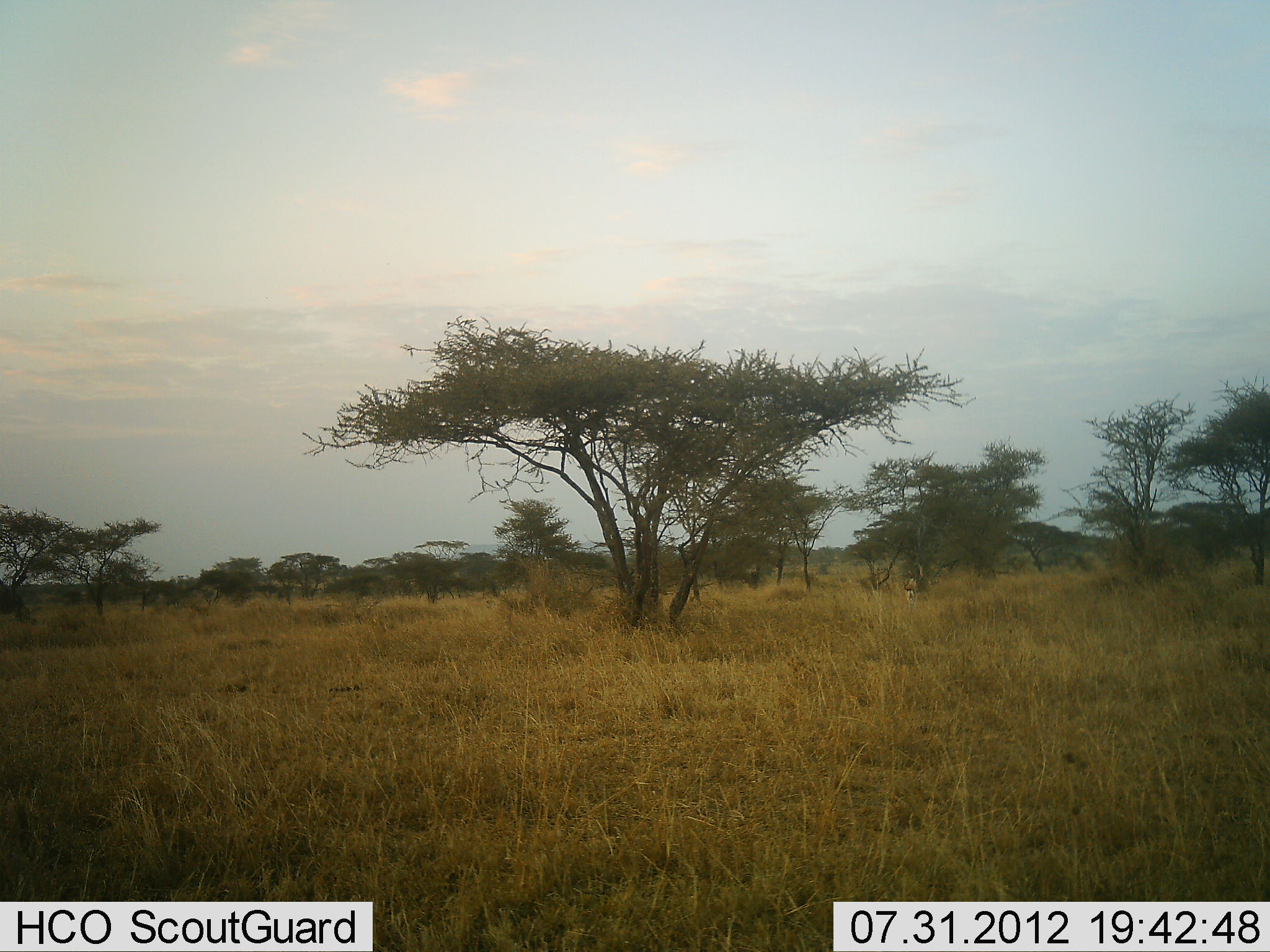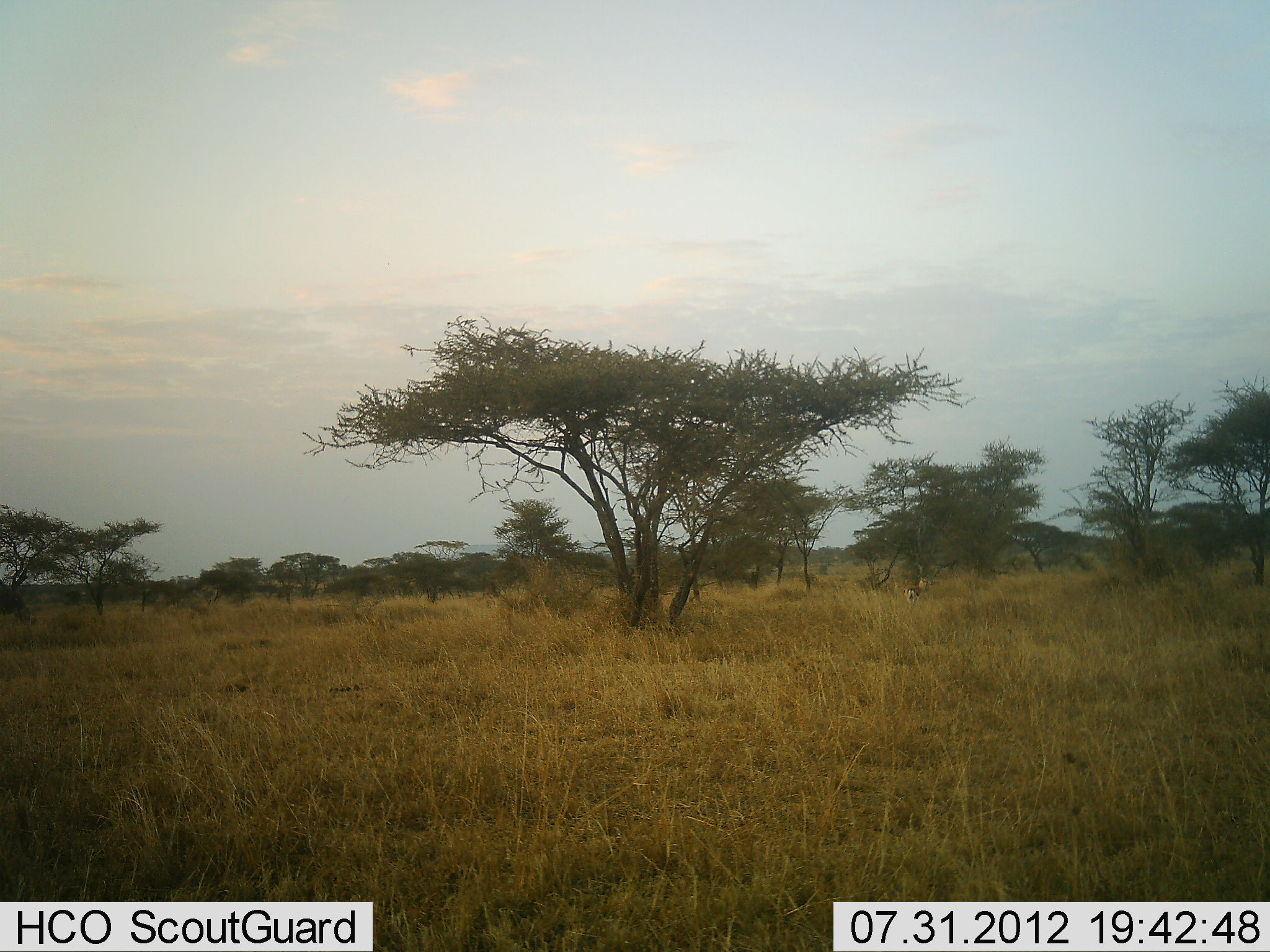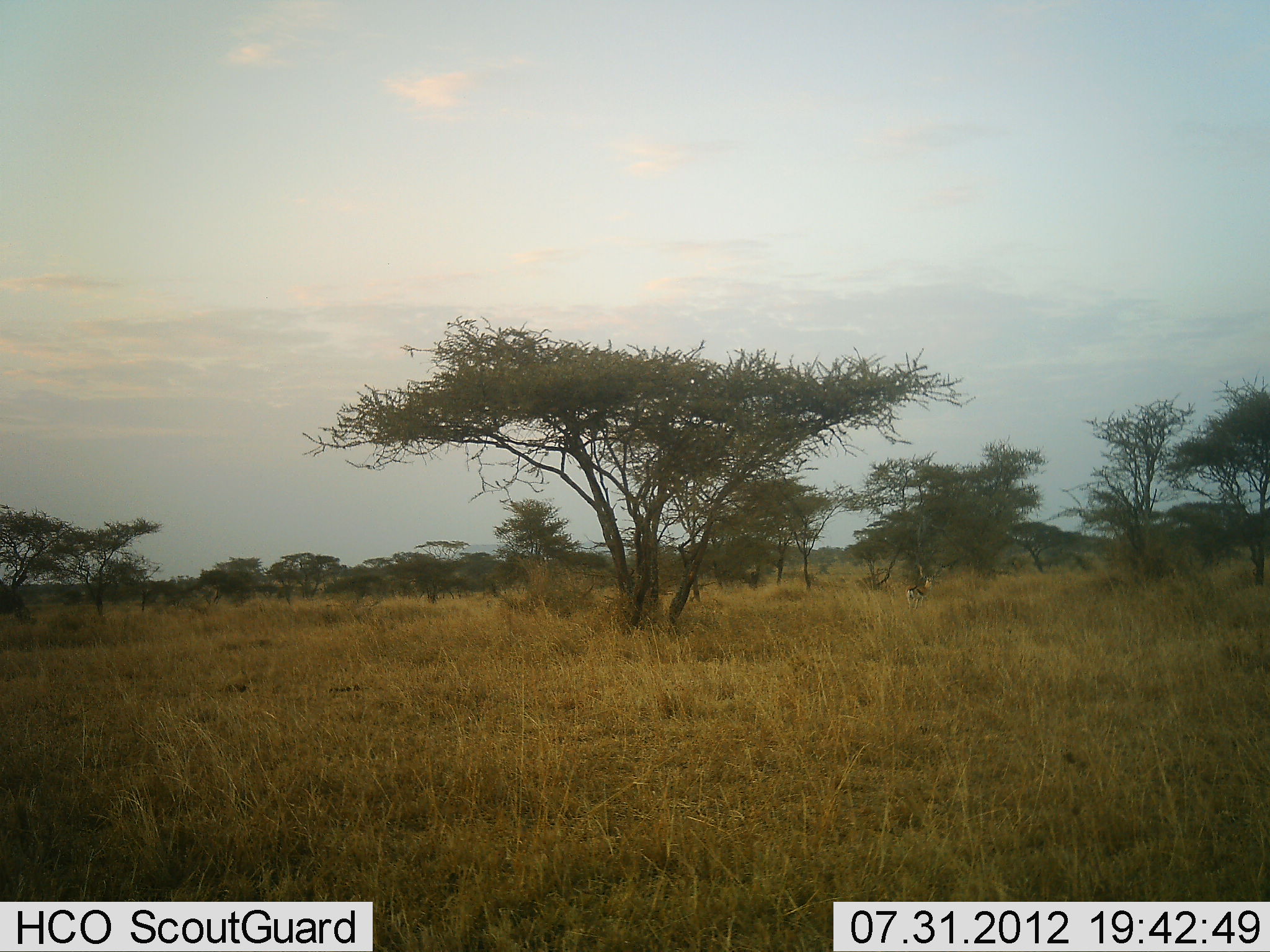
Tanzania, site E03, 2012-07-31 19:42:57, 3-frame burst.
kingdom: Animalia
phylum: Chordata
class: Mammalia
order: Artiodactyla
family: Bovidae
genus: Eudorcas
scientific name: Eudorcas thomsonii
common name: thomson's gazelle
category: gazellethomsons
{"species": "gazellethomsons (thomson's gazelle) (Eudorcas thomsonii)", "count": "1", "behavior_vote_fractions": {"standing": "78%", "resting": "0%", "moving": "22%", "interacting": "0%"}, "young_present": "0%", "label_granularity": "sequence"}